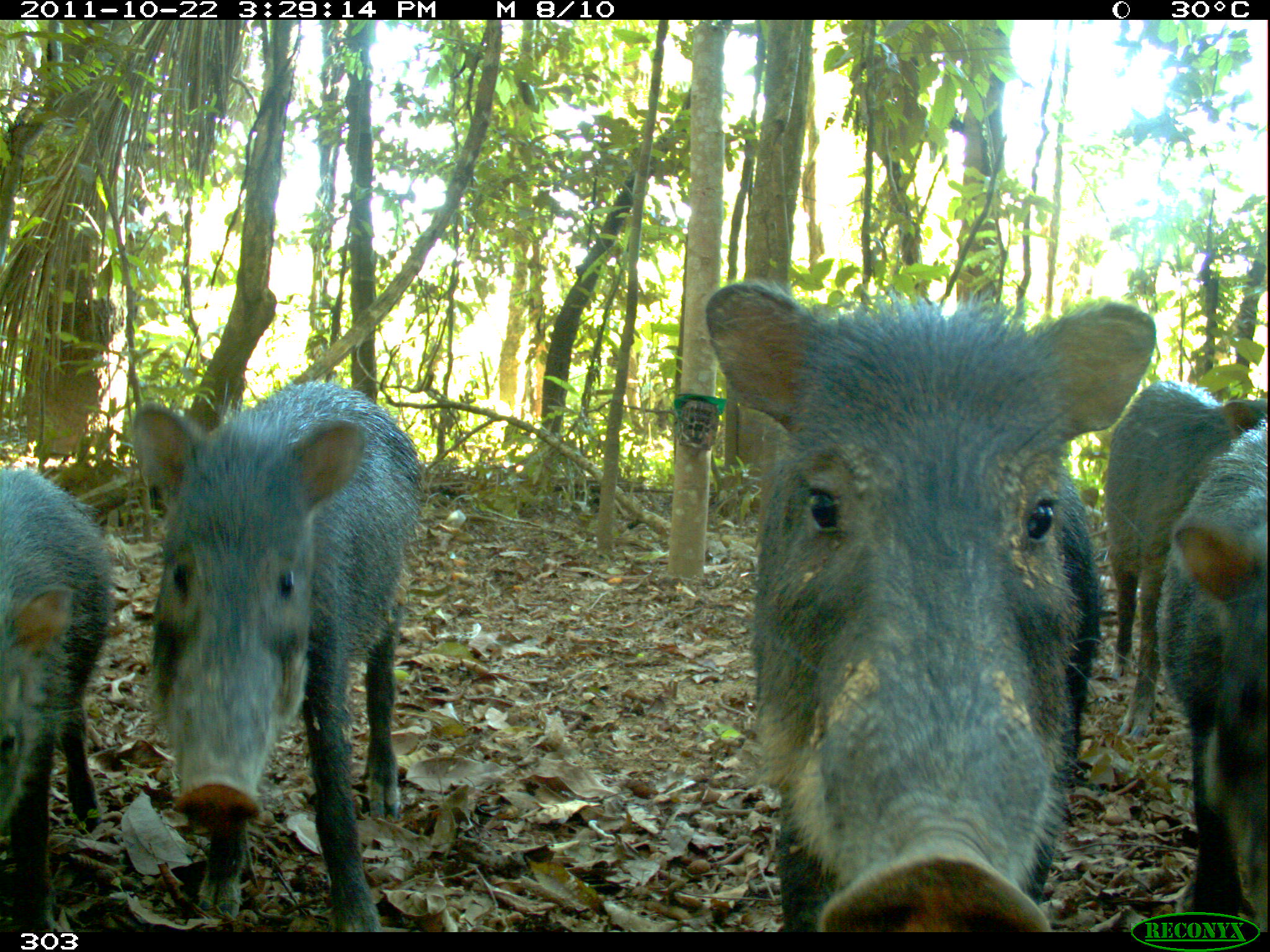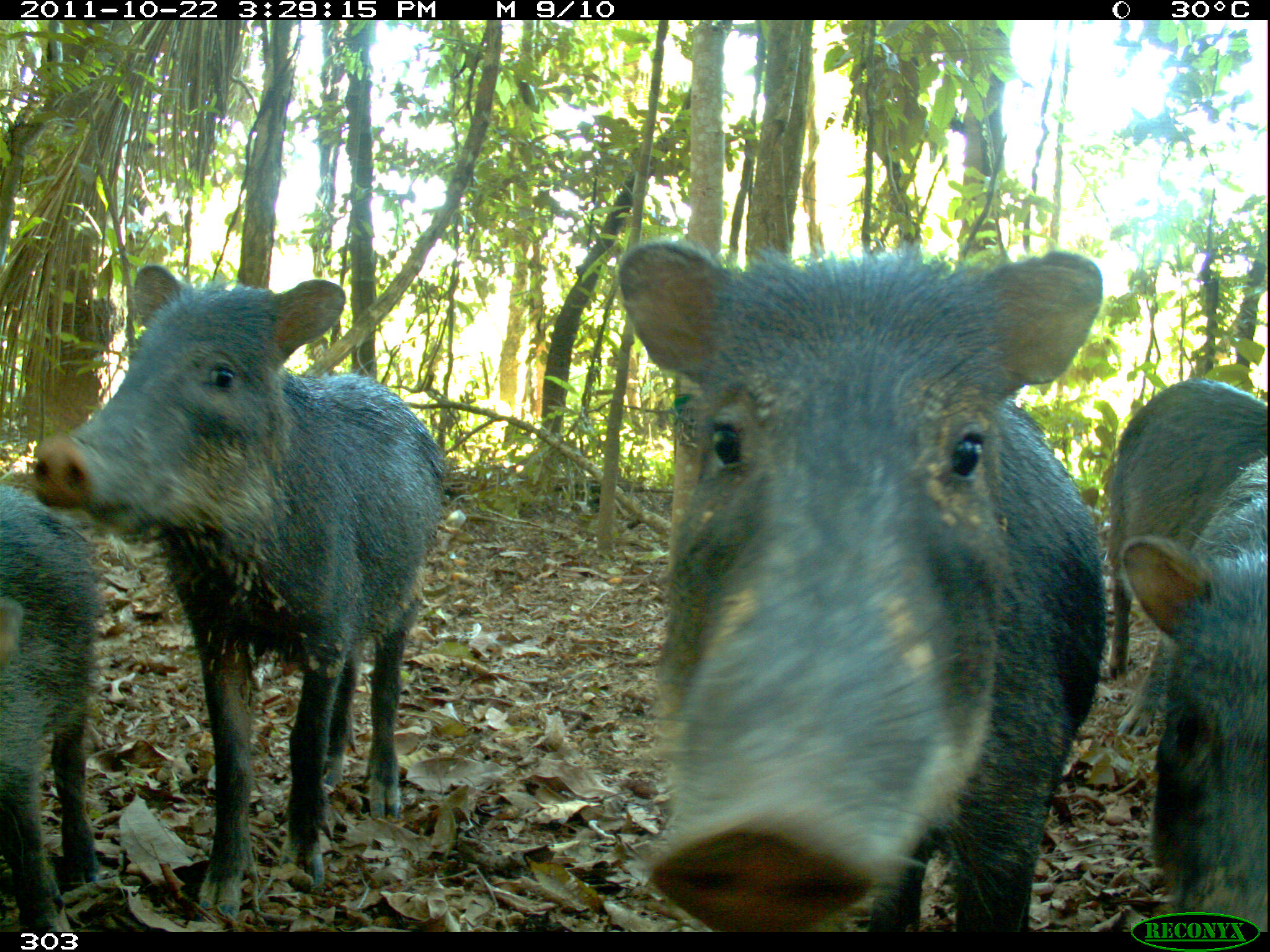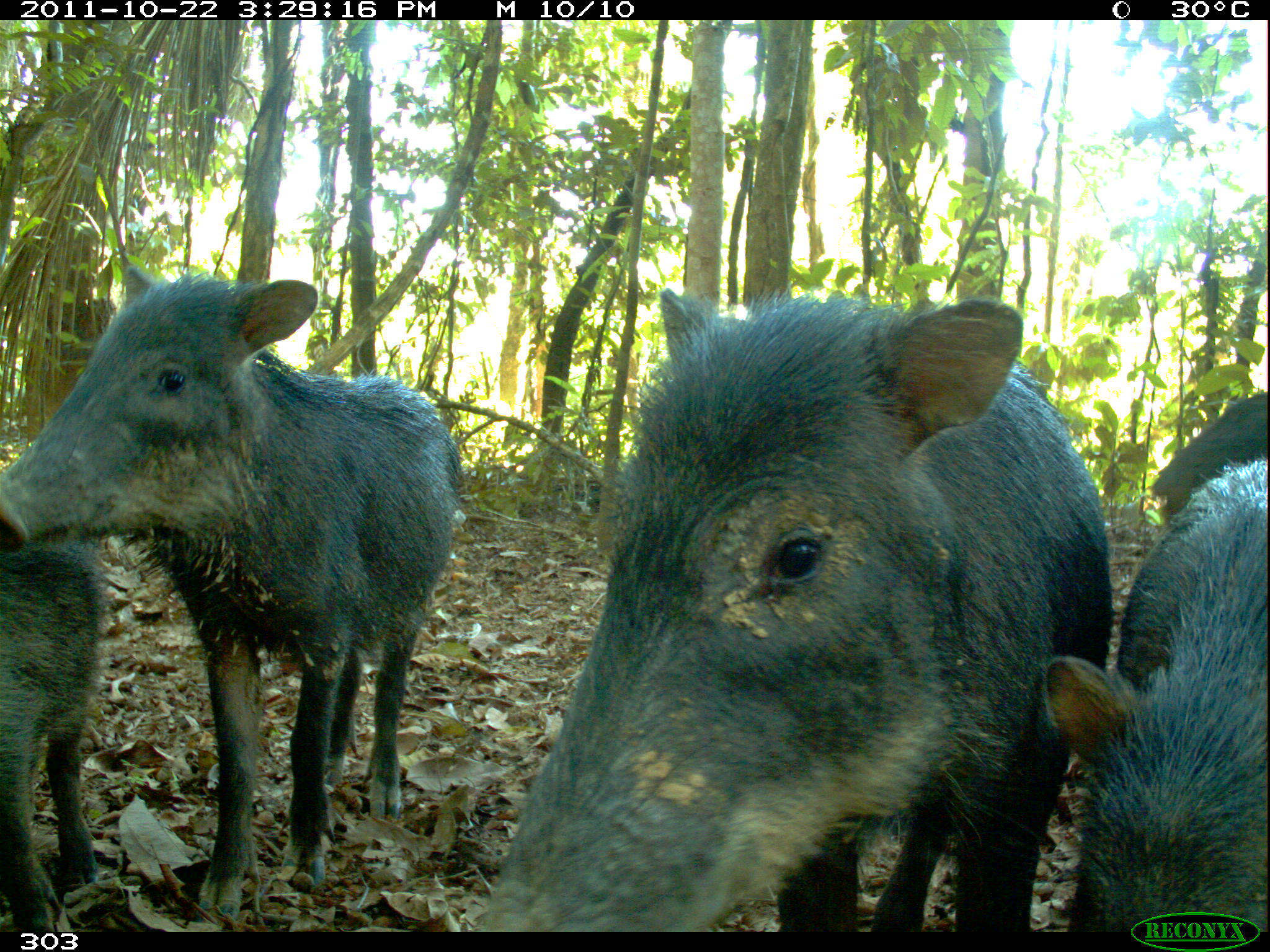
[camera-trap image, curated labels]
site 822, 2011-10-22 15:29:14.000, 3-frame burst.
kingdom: Animalia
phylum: Chordata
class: Mammalia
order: Artiodactyla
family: Tayassuidae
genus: Tayassu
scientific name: Tayassu pecari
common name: white-lipped peccary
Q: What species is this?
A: Tayassu pecari (white-lipped peccary).